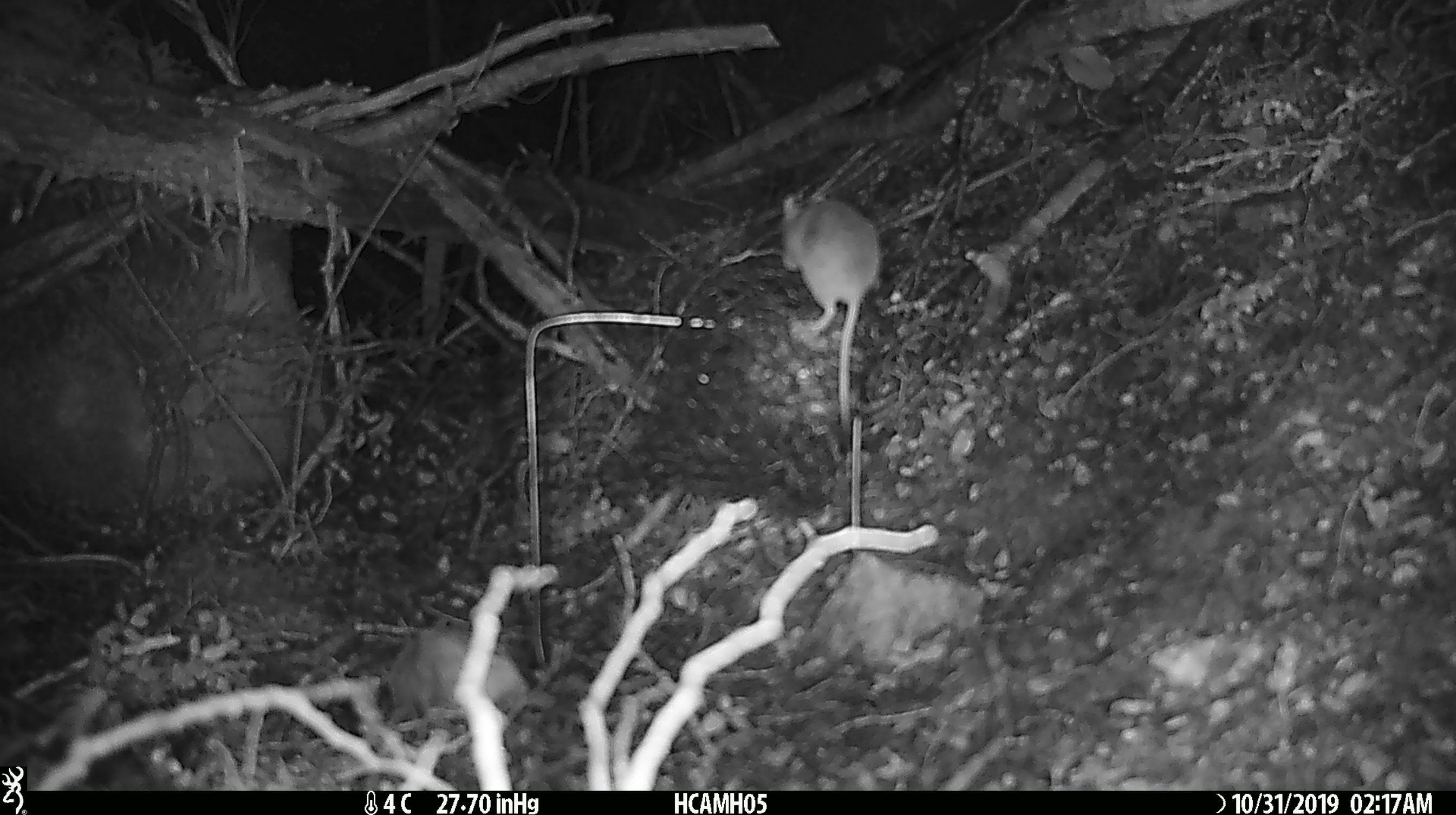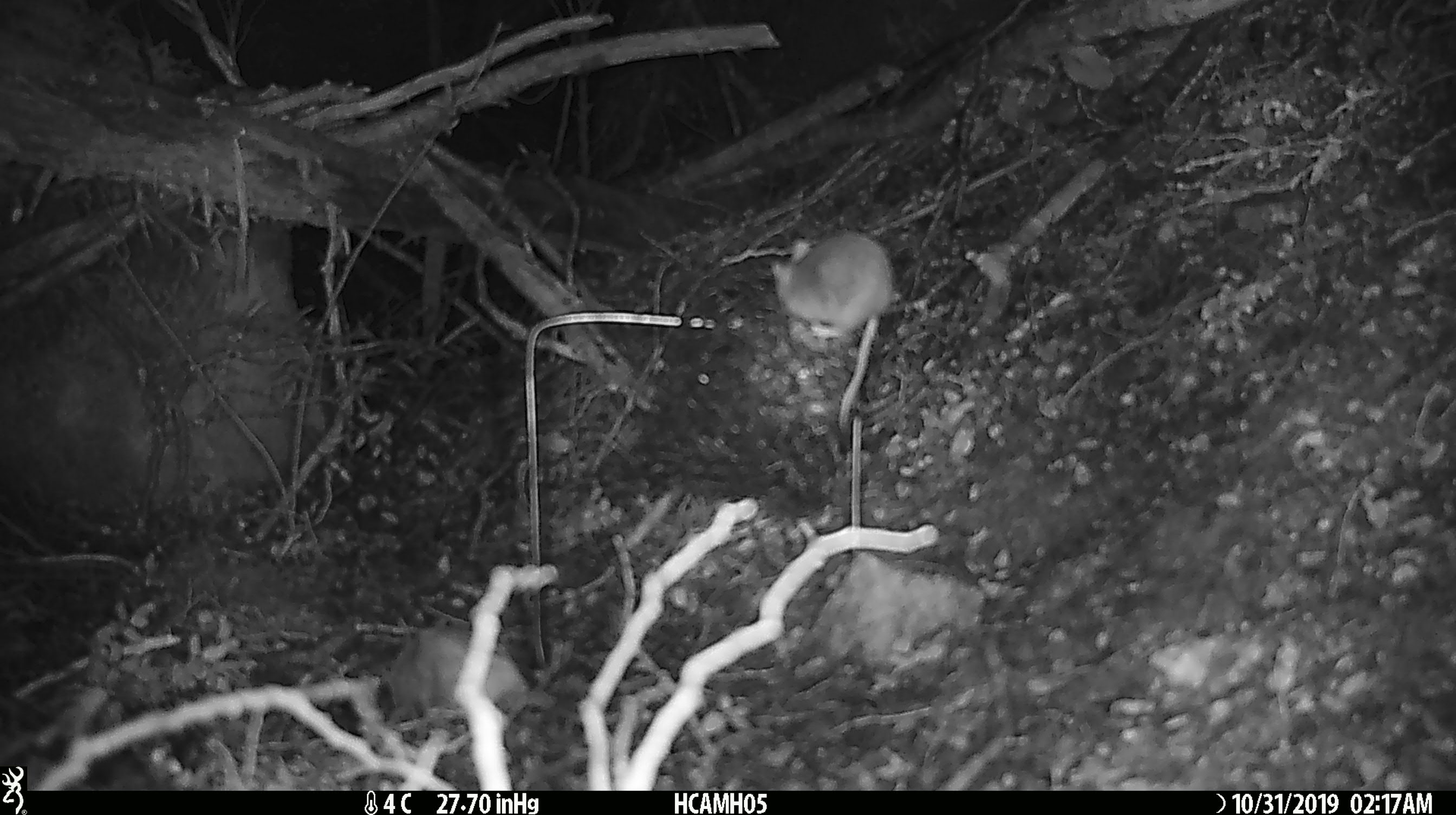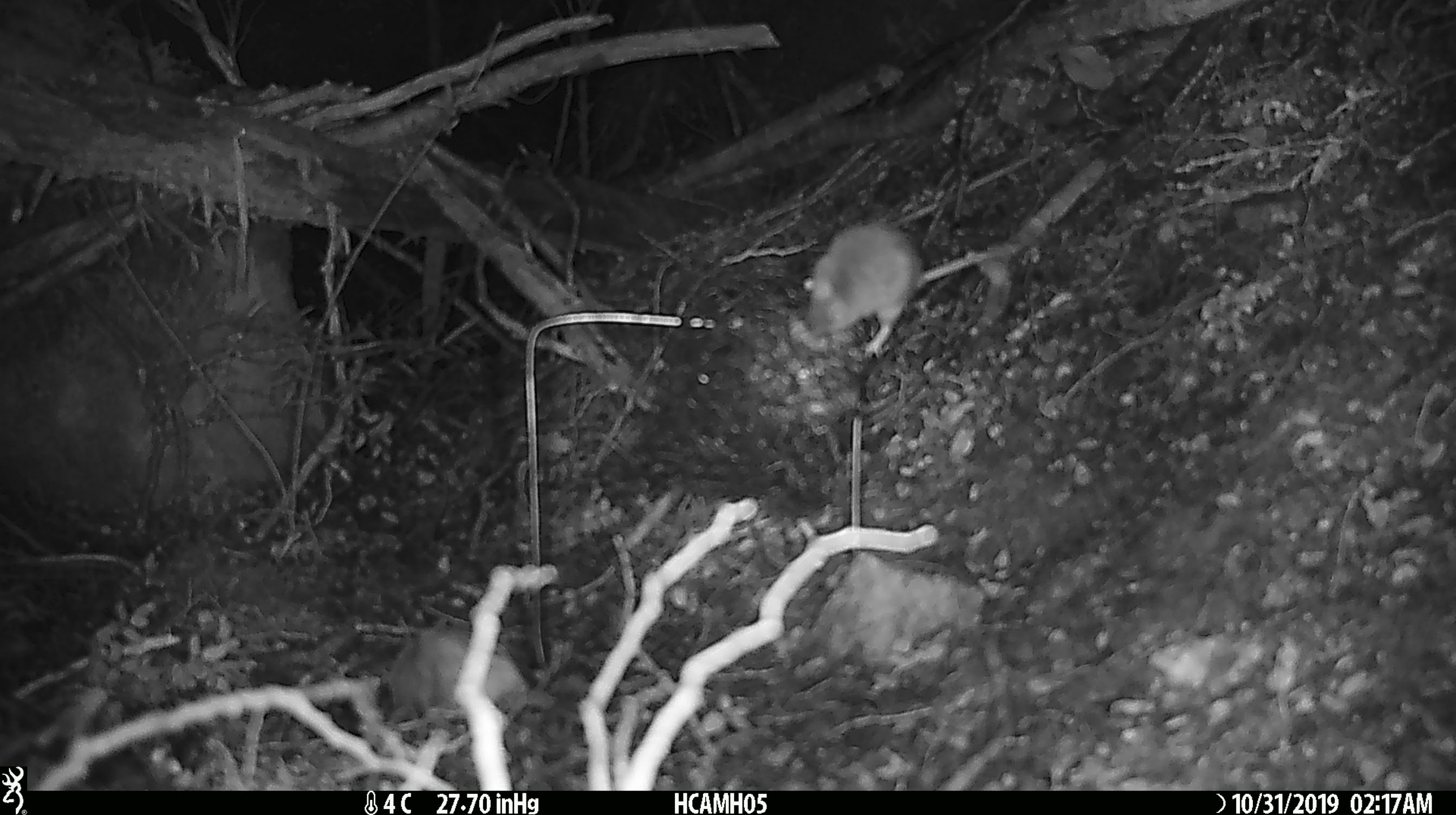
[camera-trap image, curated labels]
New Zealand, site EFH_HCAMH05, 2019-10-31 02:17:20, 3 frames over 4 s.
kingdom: Animalia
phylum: Chordata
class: Mammalia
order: Rodentia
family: Muridae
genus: Mus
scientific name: Mus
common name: mouse